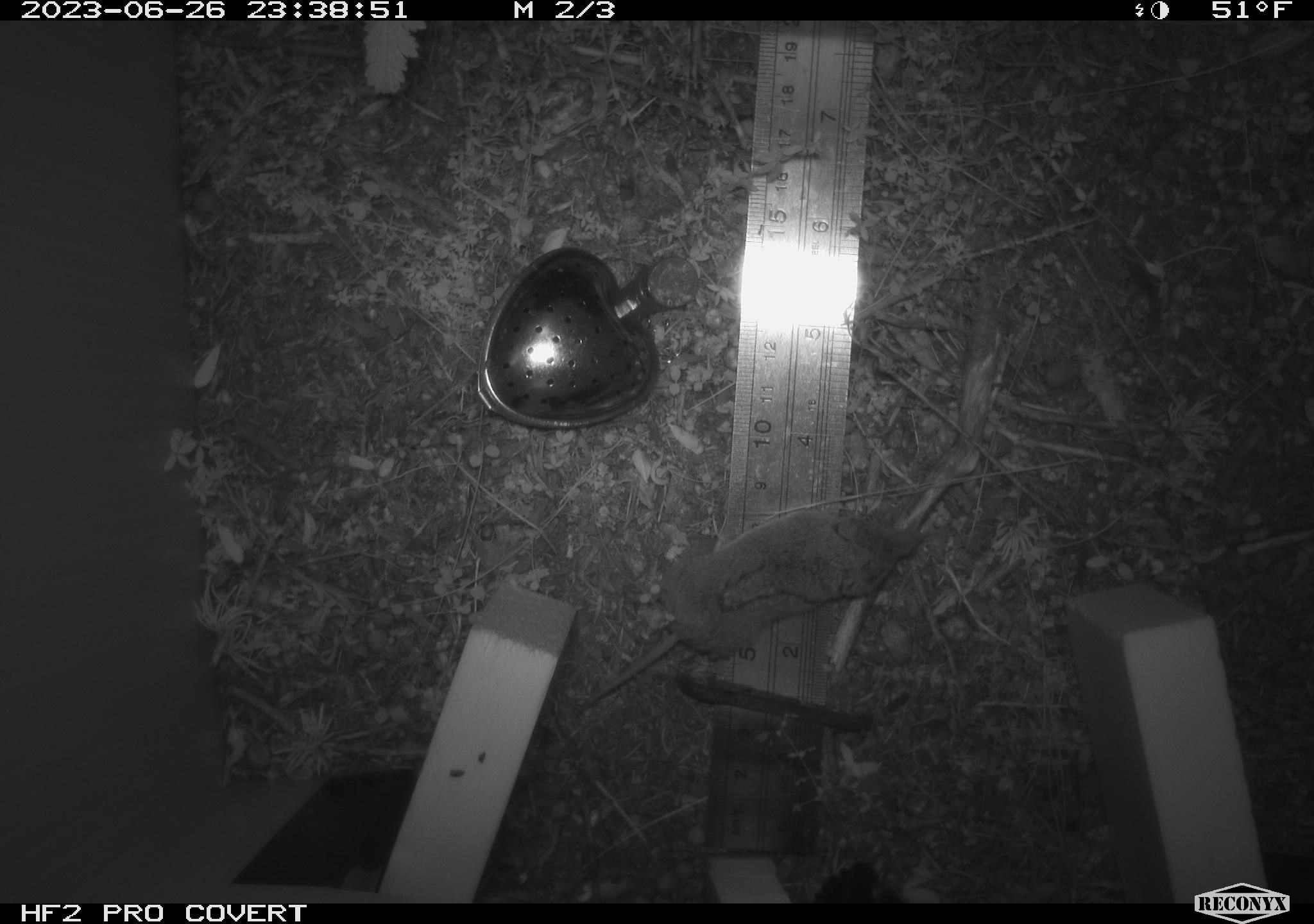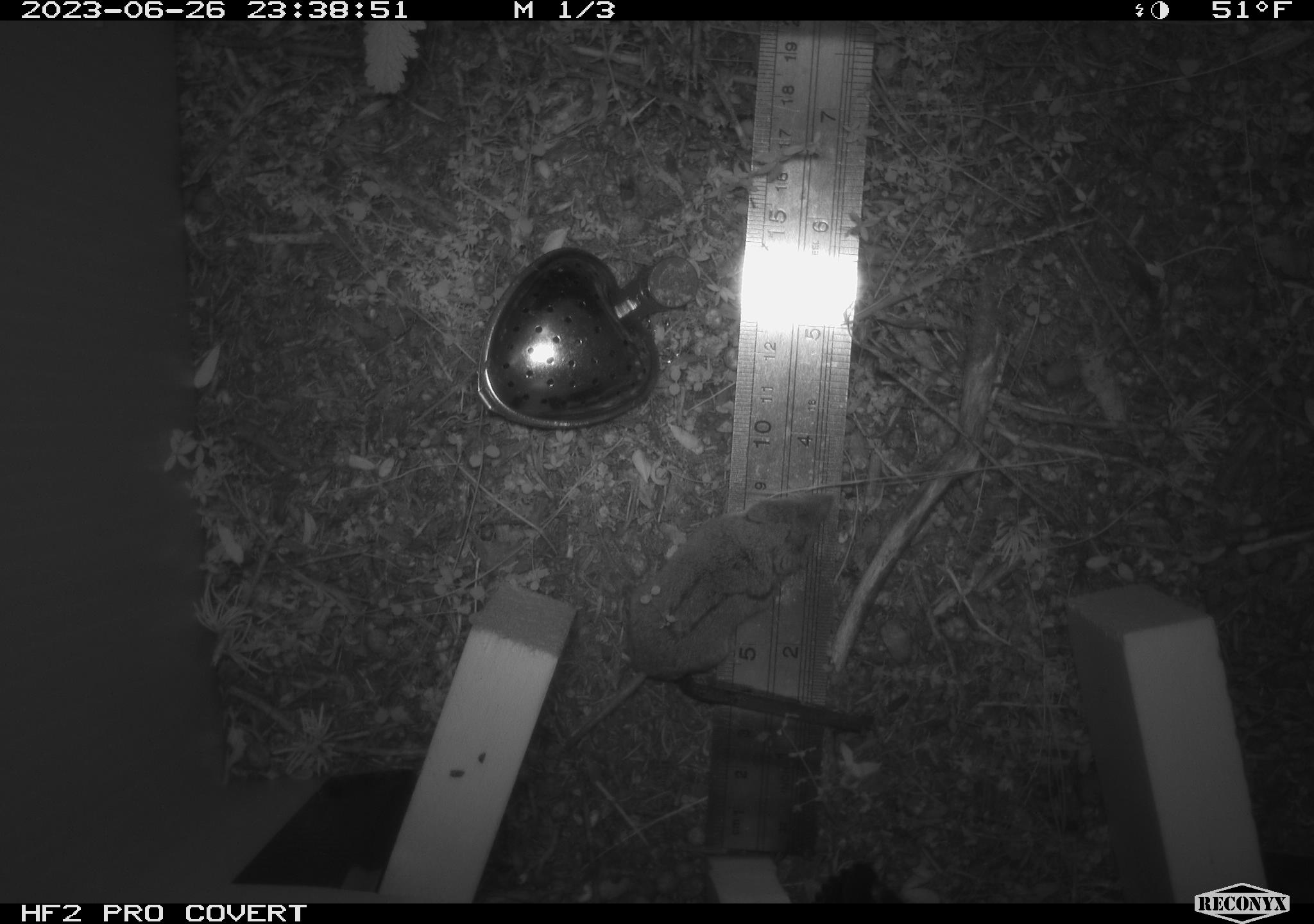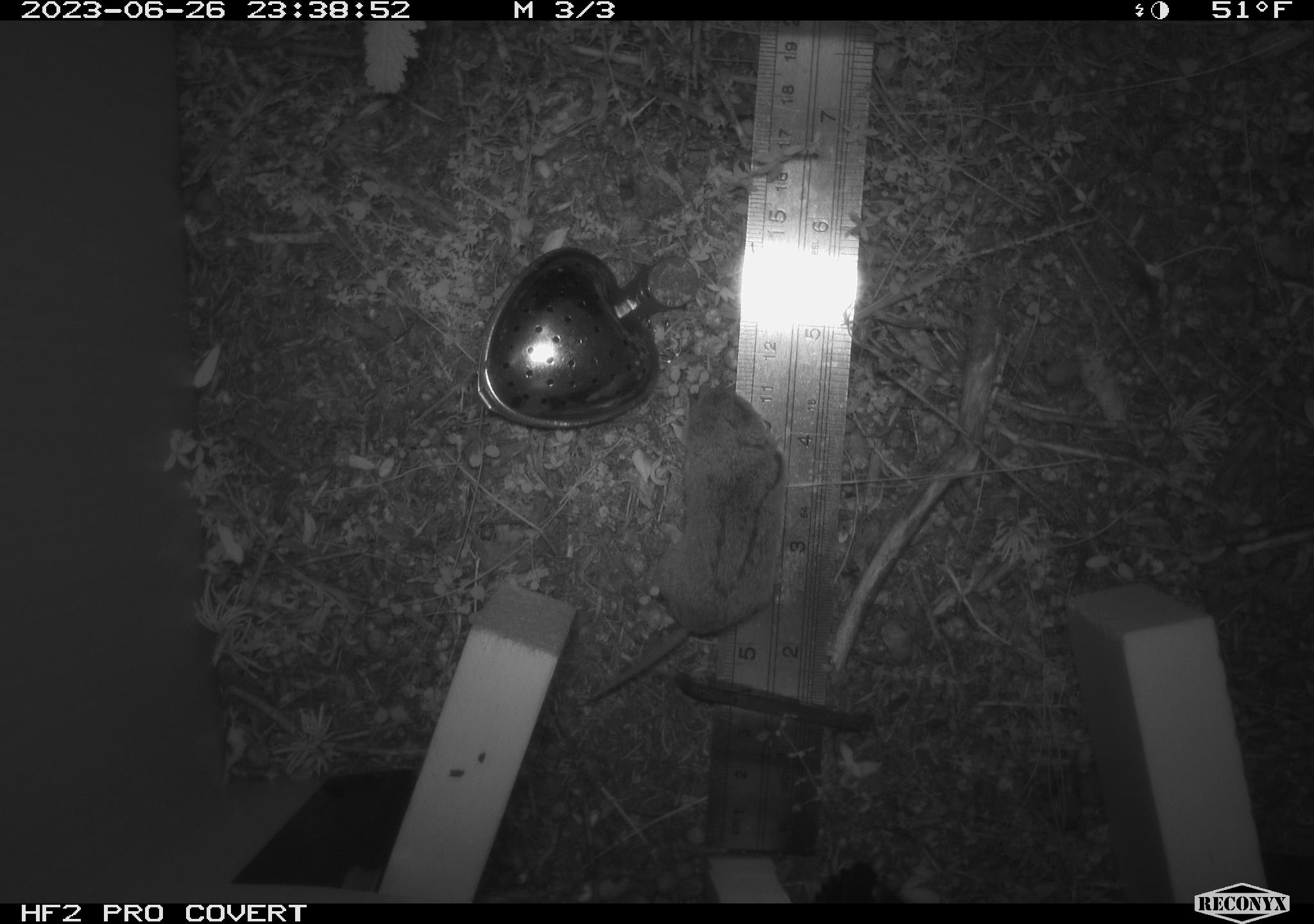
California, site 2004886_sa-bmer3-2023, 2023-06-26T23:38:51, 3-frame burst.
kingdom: Animalia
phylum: Chordata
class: Mammalia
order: Eulipotyphla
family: Soricidae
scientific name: Soricidae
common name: shrews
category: soricidae family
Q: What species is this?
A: Soricidae family (shrews) (Soricidae).